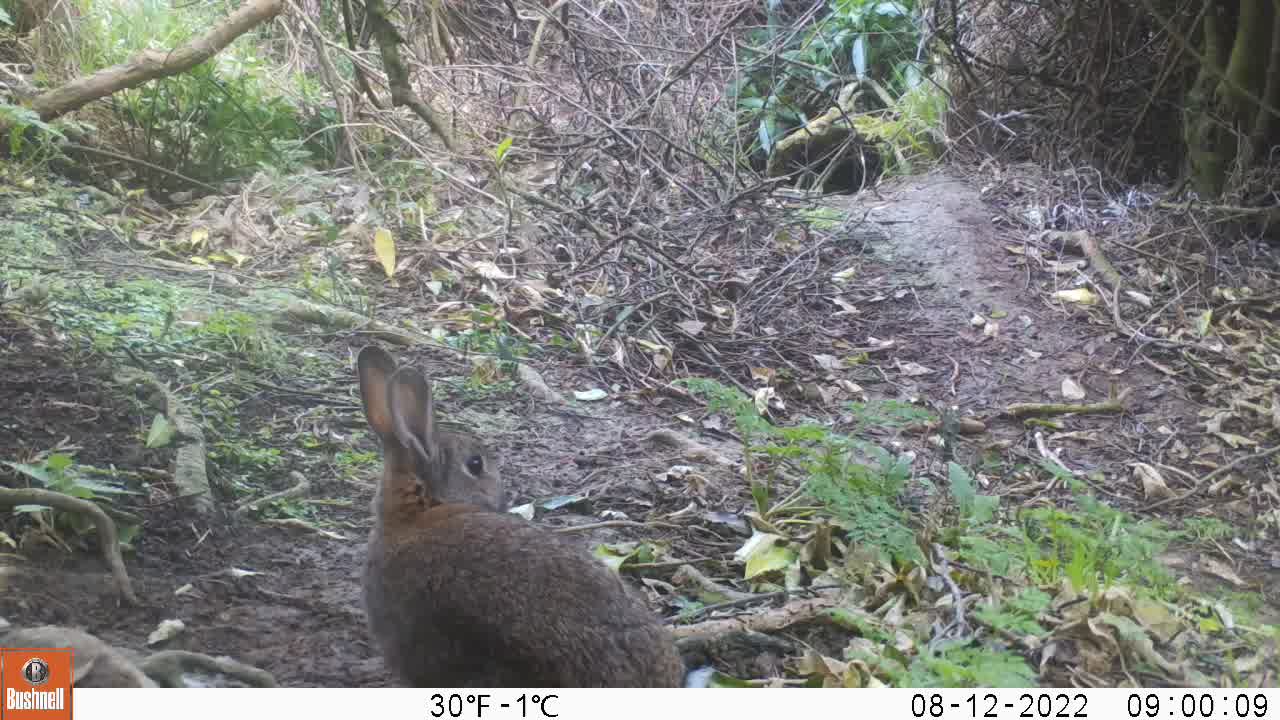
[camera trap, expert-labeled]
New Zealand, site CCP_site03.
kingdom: Animalia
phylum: Chordata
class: Mammalia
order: Lagomorpha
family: Leporidae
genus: Oryctolagus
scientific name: Oryctolagus cuniculus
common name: european rabbit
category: rabbit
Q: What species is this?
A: Rabbit (european rabbit) (Oryctolagus cuniculus).